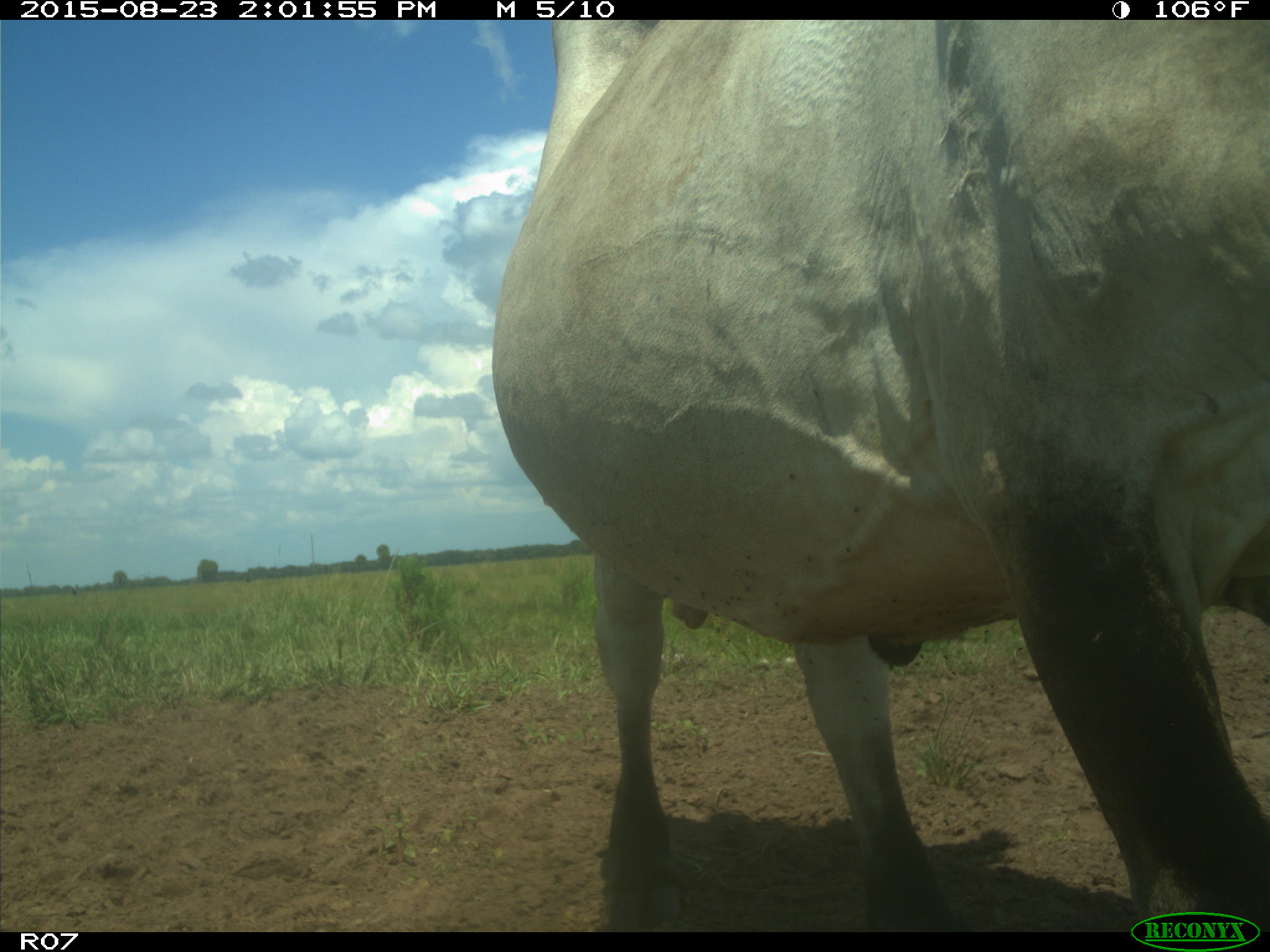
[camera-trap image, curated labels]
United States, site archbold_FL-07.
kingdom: Animalia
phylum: Chordata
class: Mammalia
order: Artiodactyla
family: Bovidae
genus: Bos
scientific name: Bos taurus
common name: domestic cow